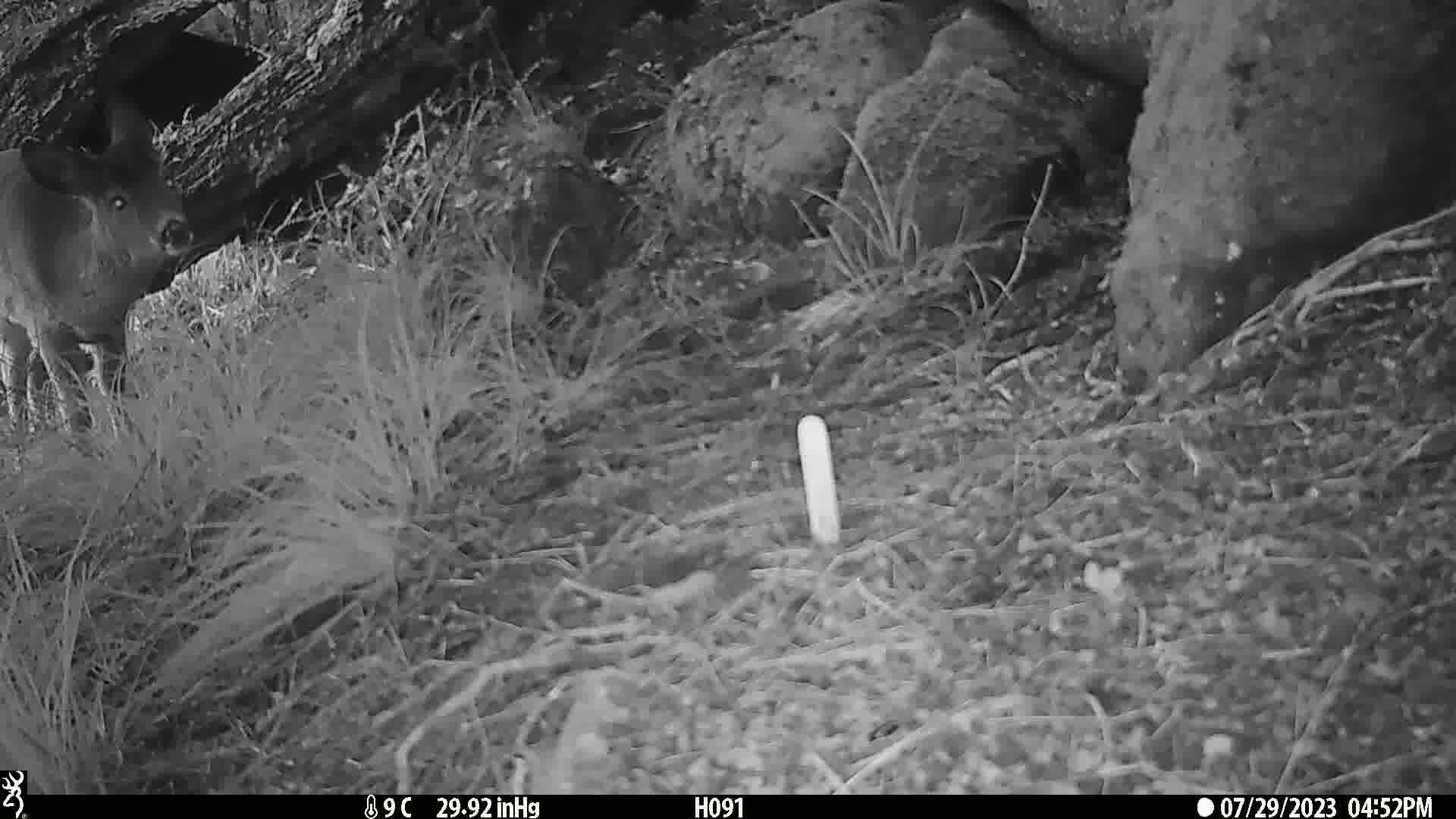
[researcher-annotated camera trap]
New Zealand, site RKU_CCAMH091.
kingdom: Animalia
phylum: Chordata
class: Mammalia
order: Artiodactyla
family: Cervidae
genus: Odocoileus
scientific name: Odocoileus virginianus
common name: white-tailed deer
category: white tailed deer